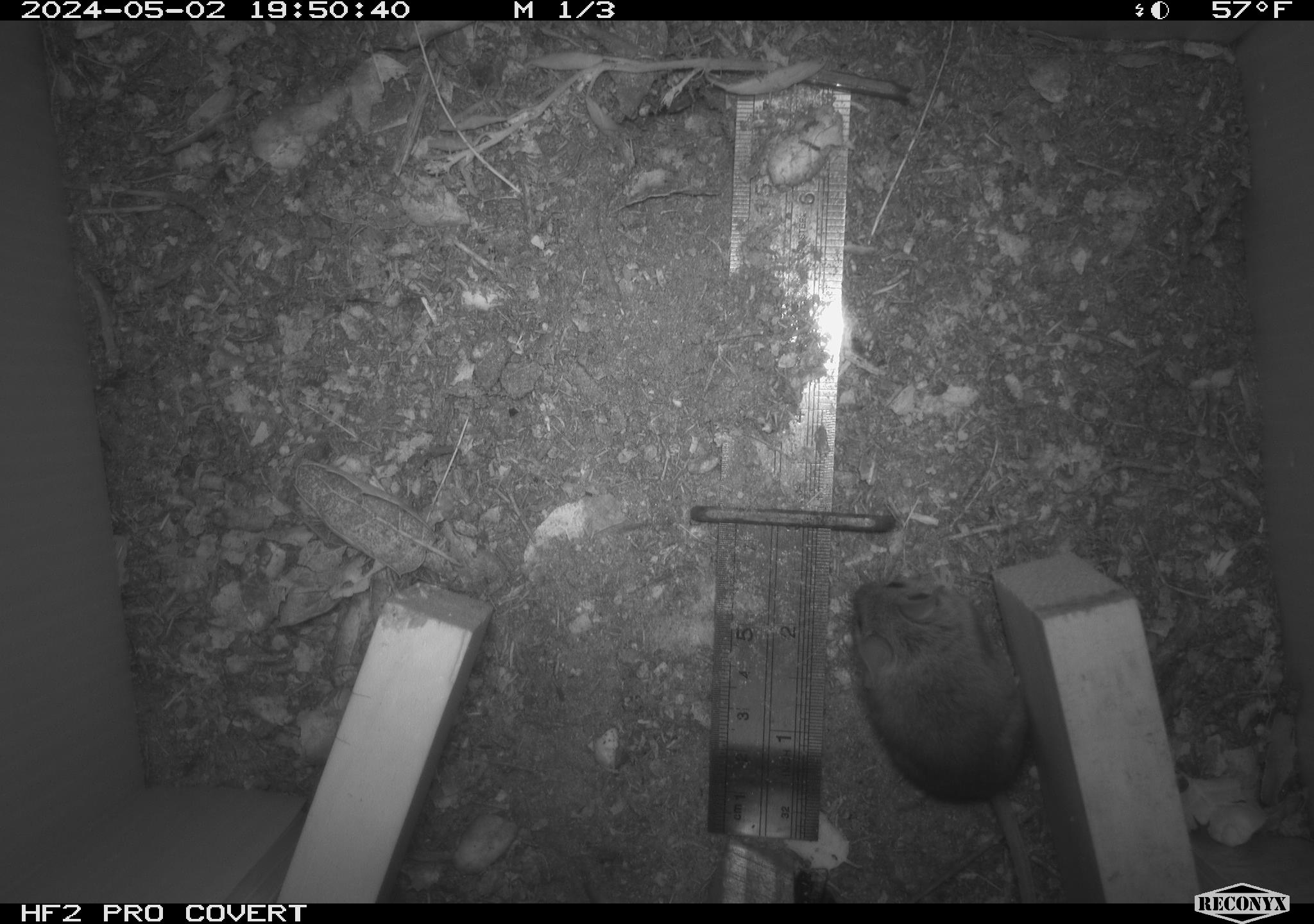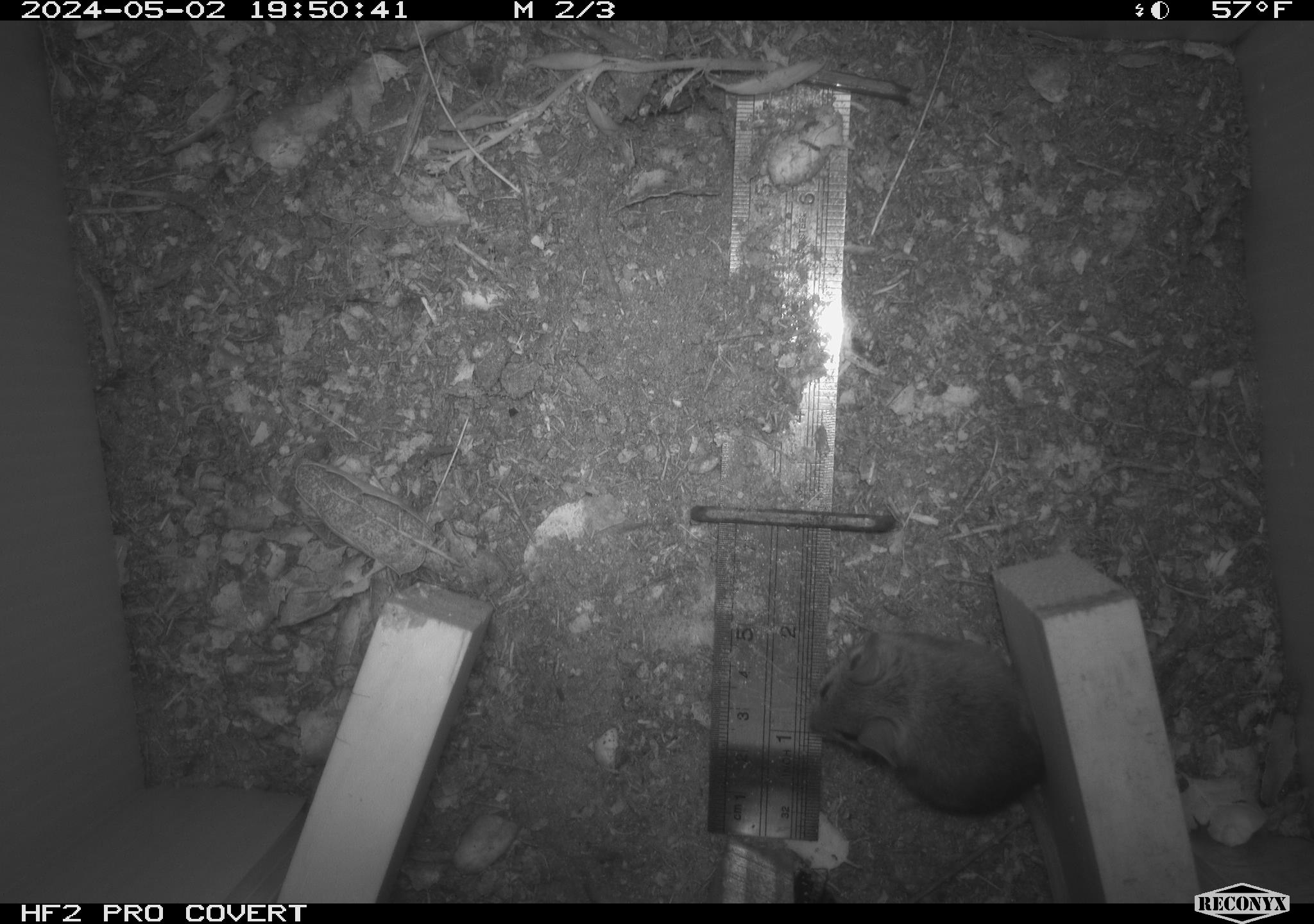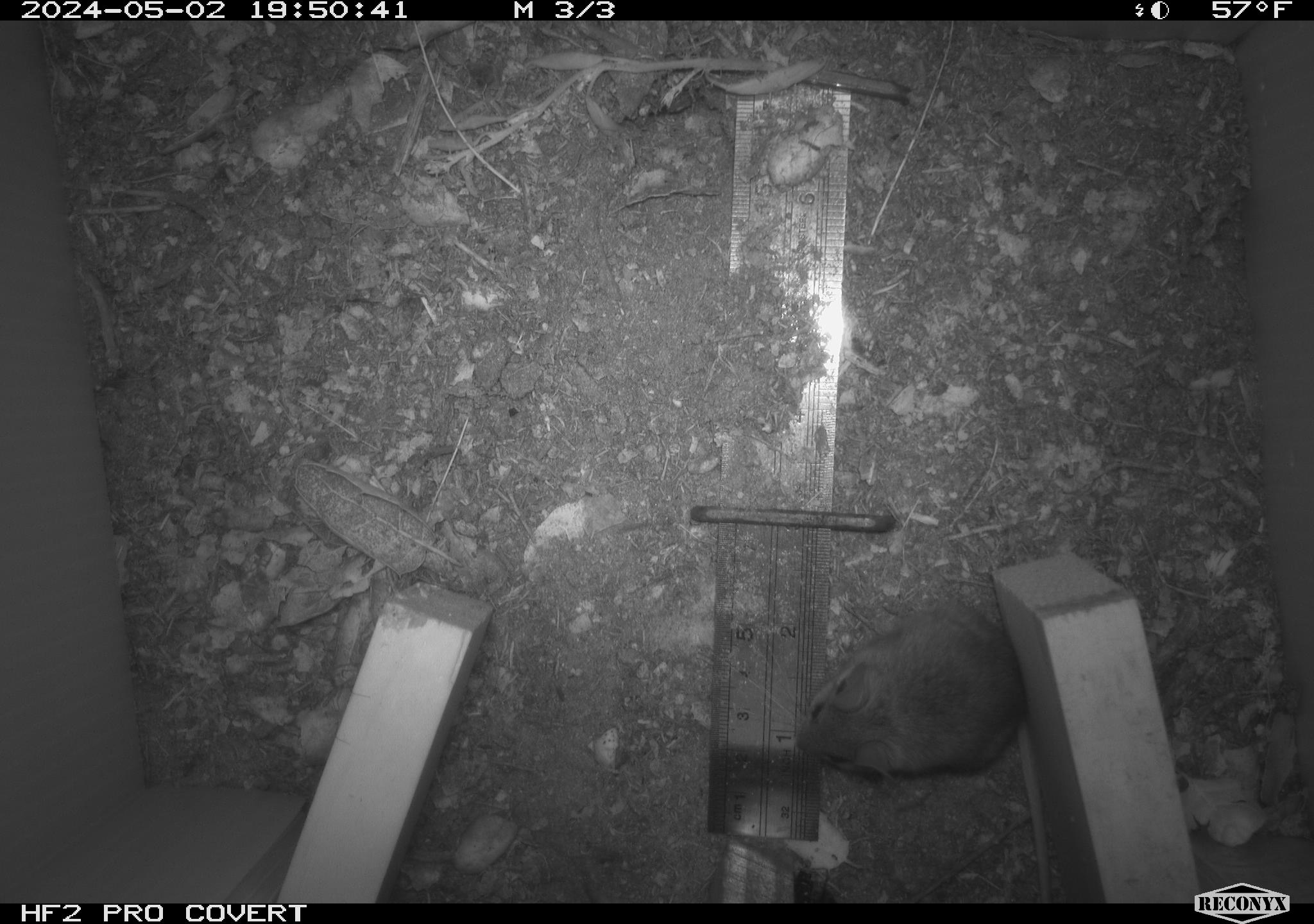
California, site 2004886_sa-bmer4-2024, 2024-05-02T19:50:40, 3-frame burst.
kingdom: Animalia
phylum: Chordata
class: Mammalia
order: Rodentia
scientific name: Rodentia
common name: mouse species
Mouse species (Rodentia).